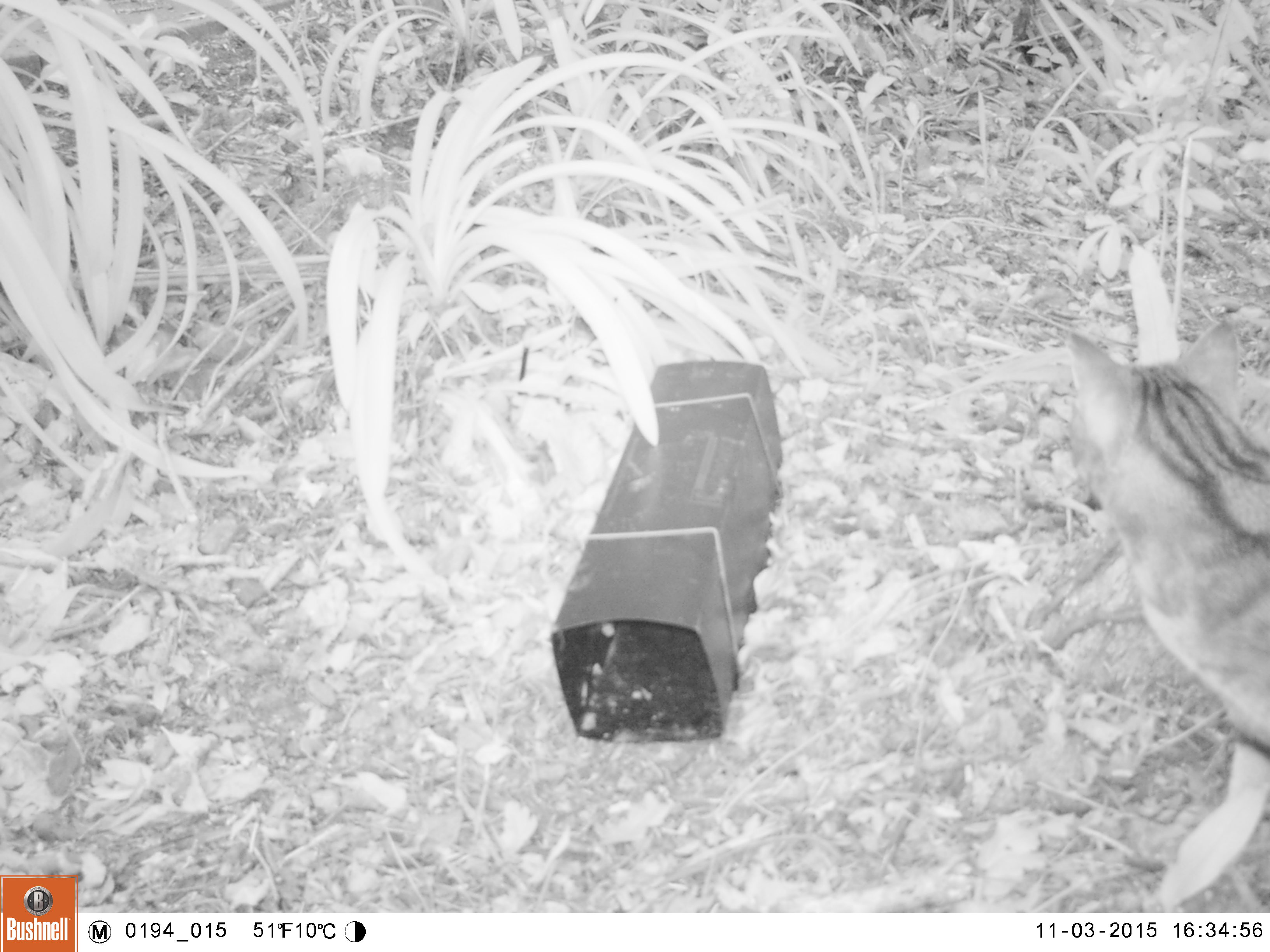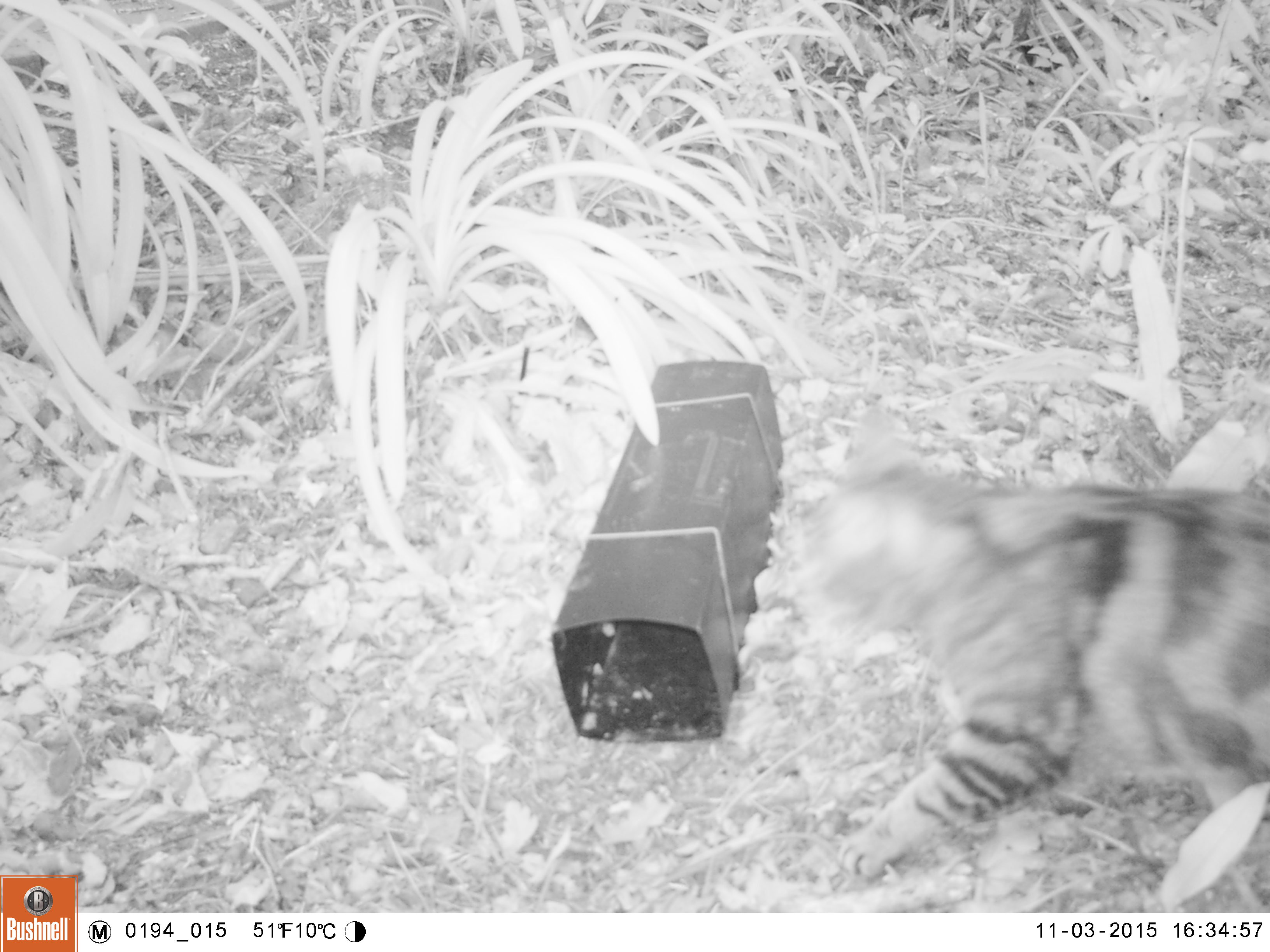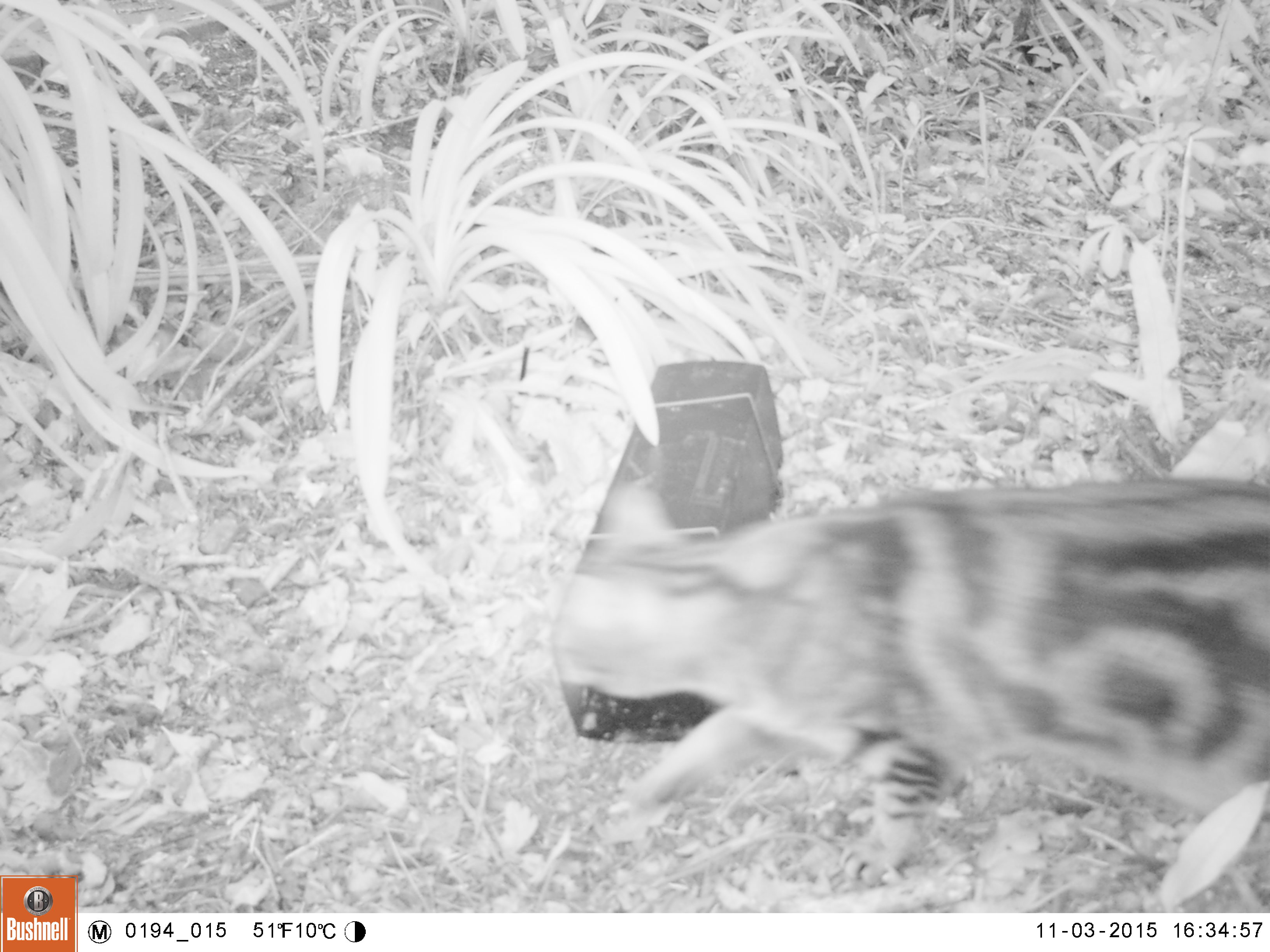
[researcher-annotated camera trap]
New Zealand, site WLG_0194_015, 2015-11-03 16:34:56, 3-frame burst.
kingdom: Animalia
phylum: Chordata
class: Mammalia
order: Carnivora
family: Felidae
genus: Felis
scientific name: Felis catus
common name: domestic cat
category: cat